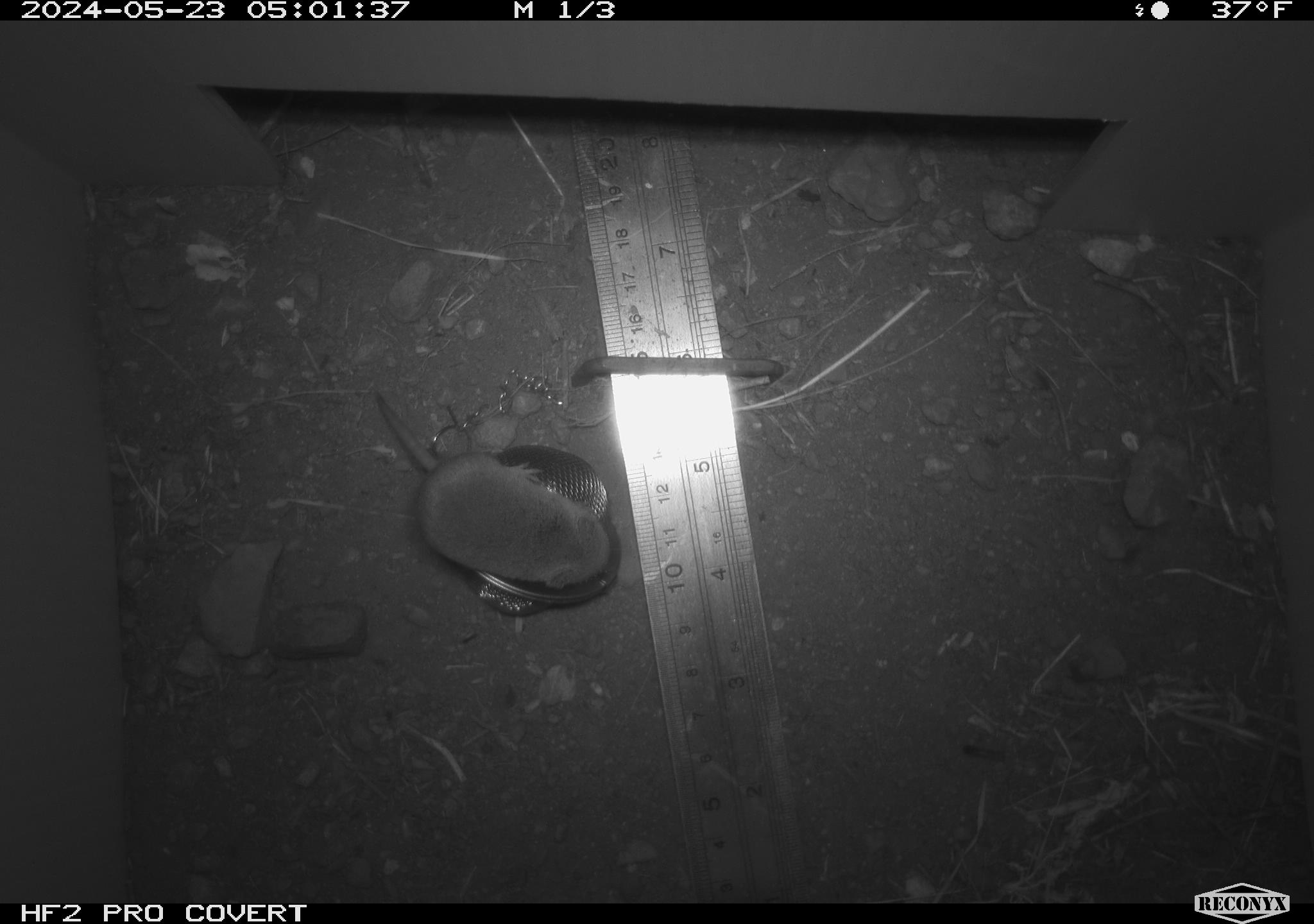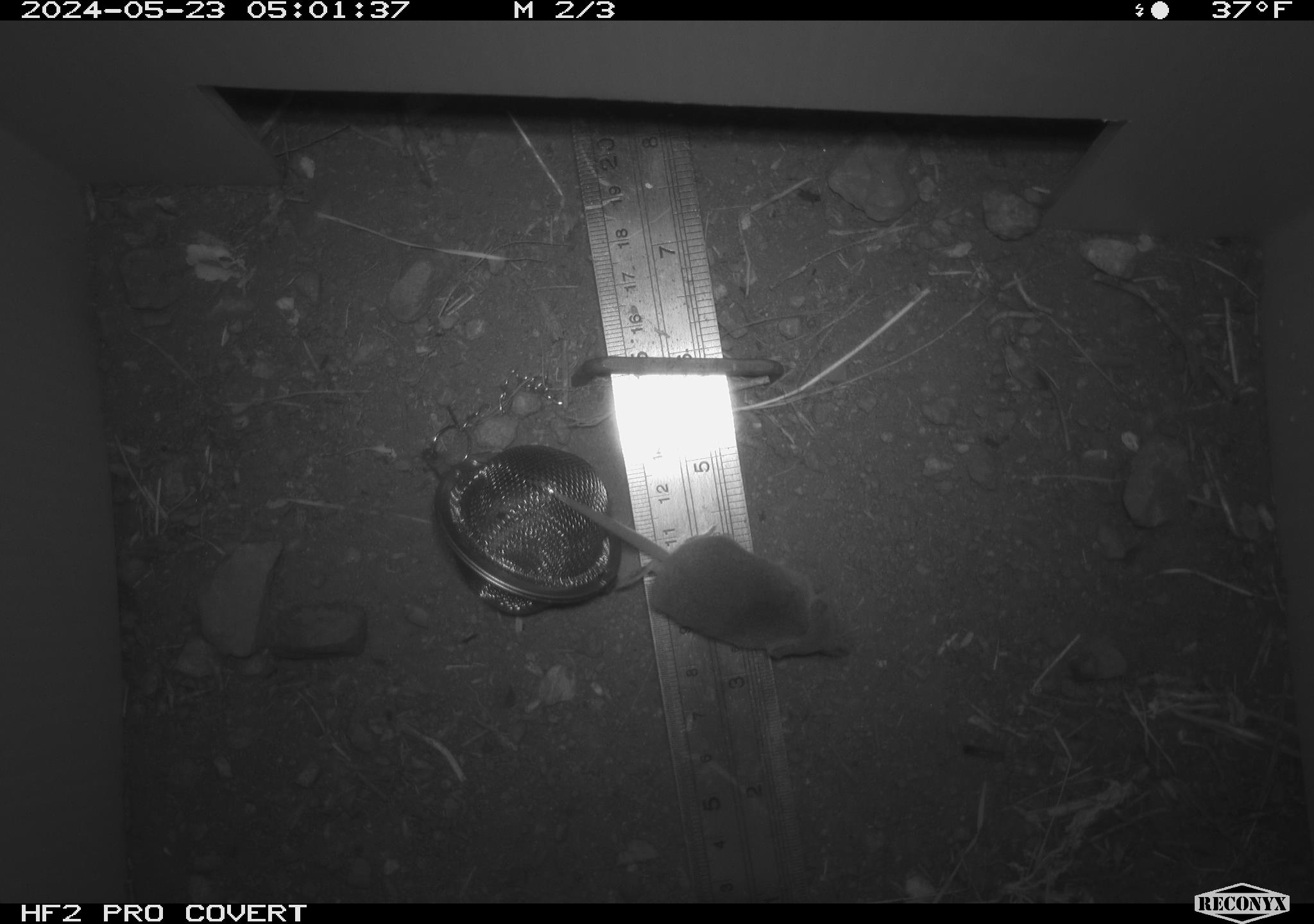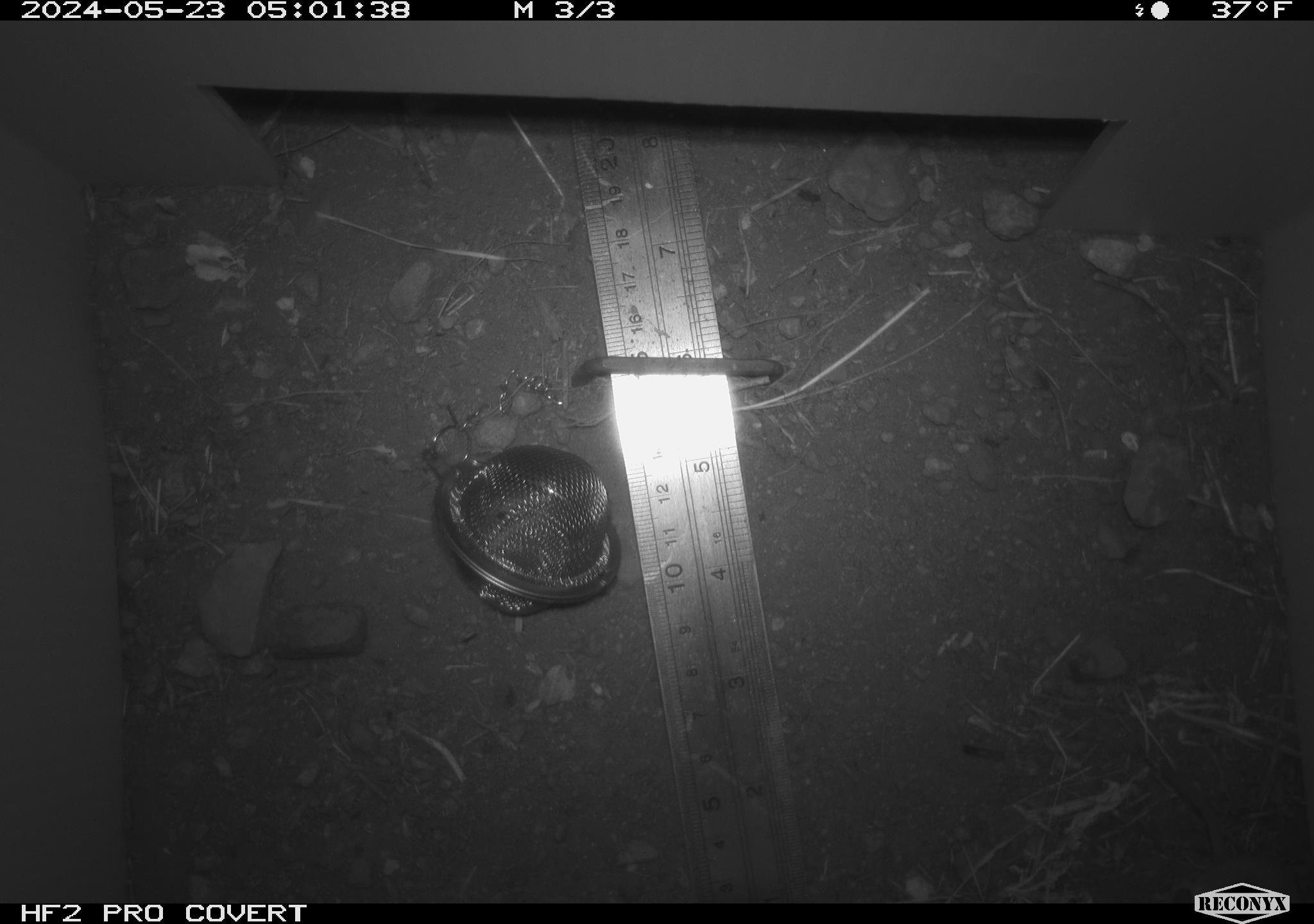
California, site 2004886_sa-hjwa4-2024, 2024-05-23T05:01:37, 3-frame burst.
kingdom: Animalia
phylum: Chordata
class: Mammalia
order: Eulipotyphla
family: Soricidae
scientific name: Soricidae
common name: shrews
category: soricidae family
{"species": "soricidae family (shrews) (Soricidae)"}